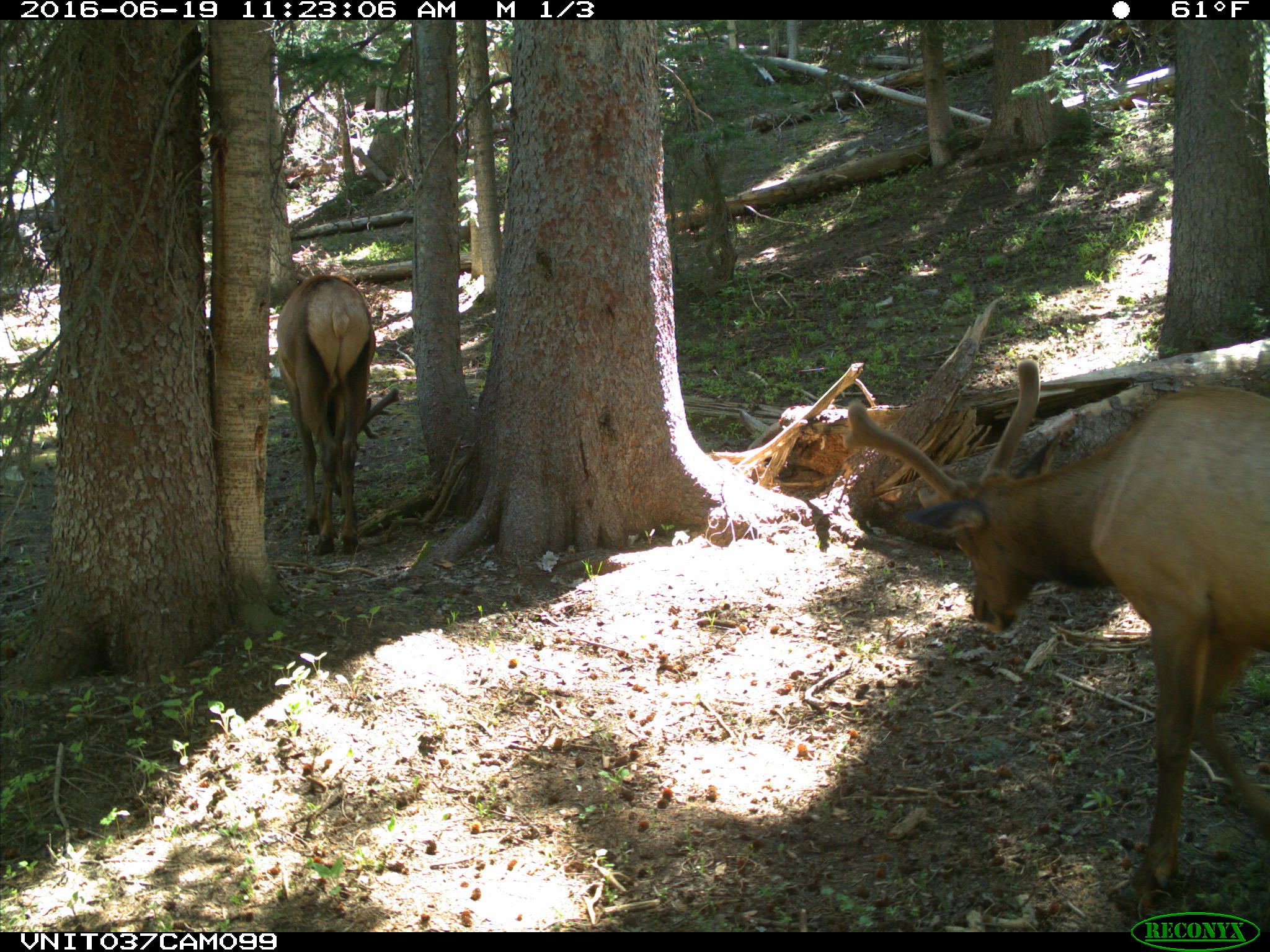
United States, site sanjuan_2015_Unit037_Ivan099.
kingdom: Animalia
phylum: Chordata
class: Mammalia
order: Artiodactyla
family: Cervidae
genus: Cervus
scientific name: Cervus elaphus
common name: red deer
Cervus elaphus (red deer).